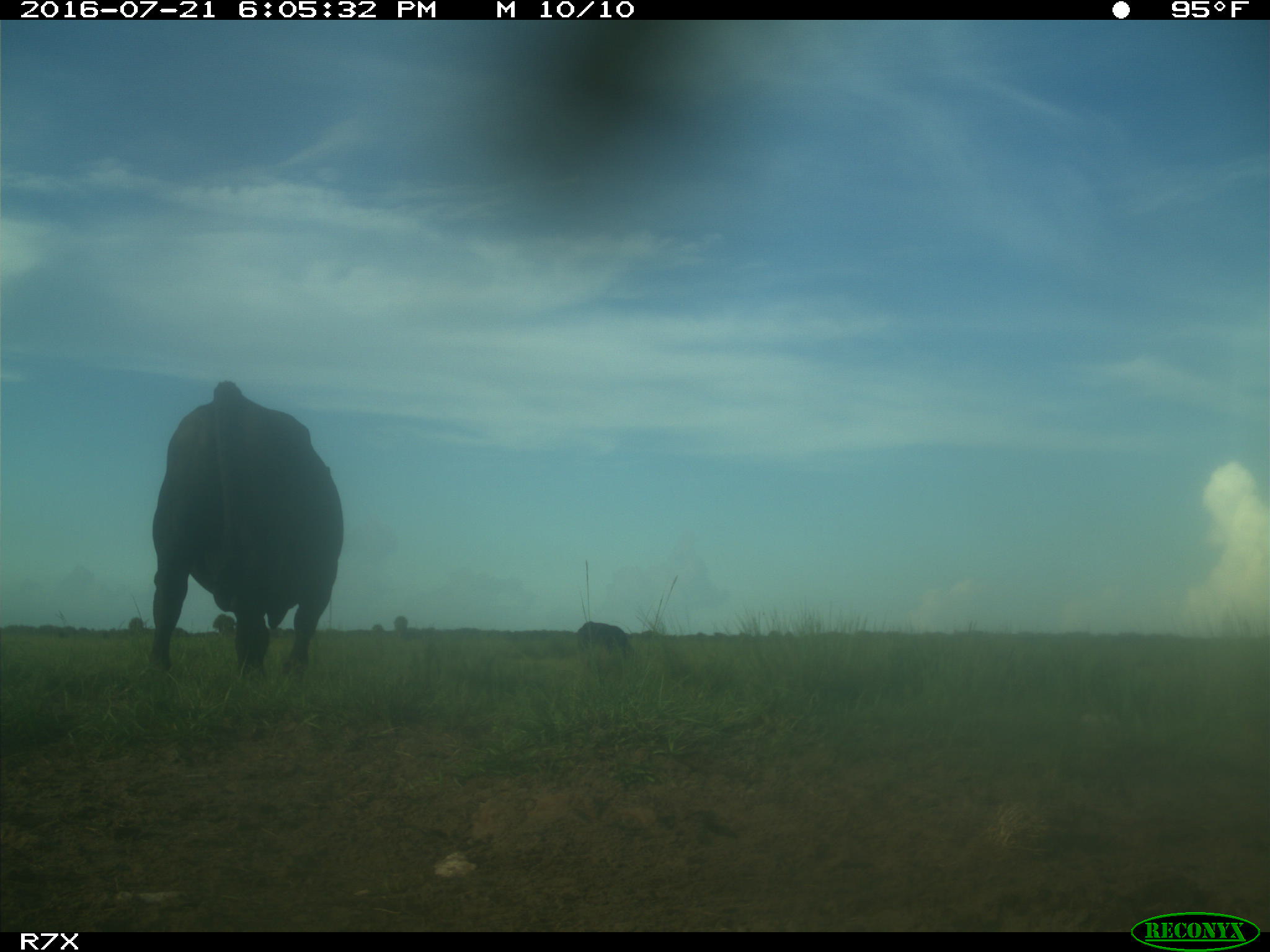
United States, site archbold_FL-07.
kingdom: Animalia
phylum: Chordata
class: Mammalia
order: Artiodactyla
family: Bovidae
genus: Bos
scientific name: Bos taurus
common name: domestic cow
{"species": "Bos taurus (domestic cow)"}